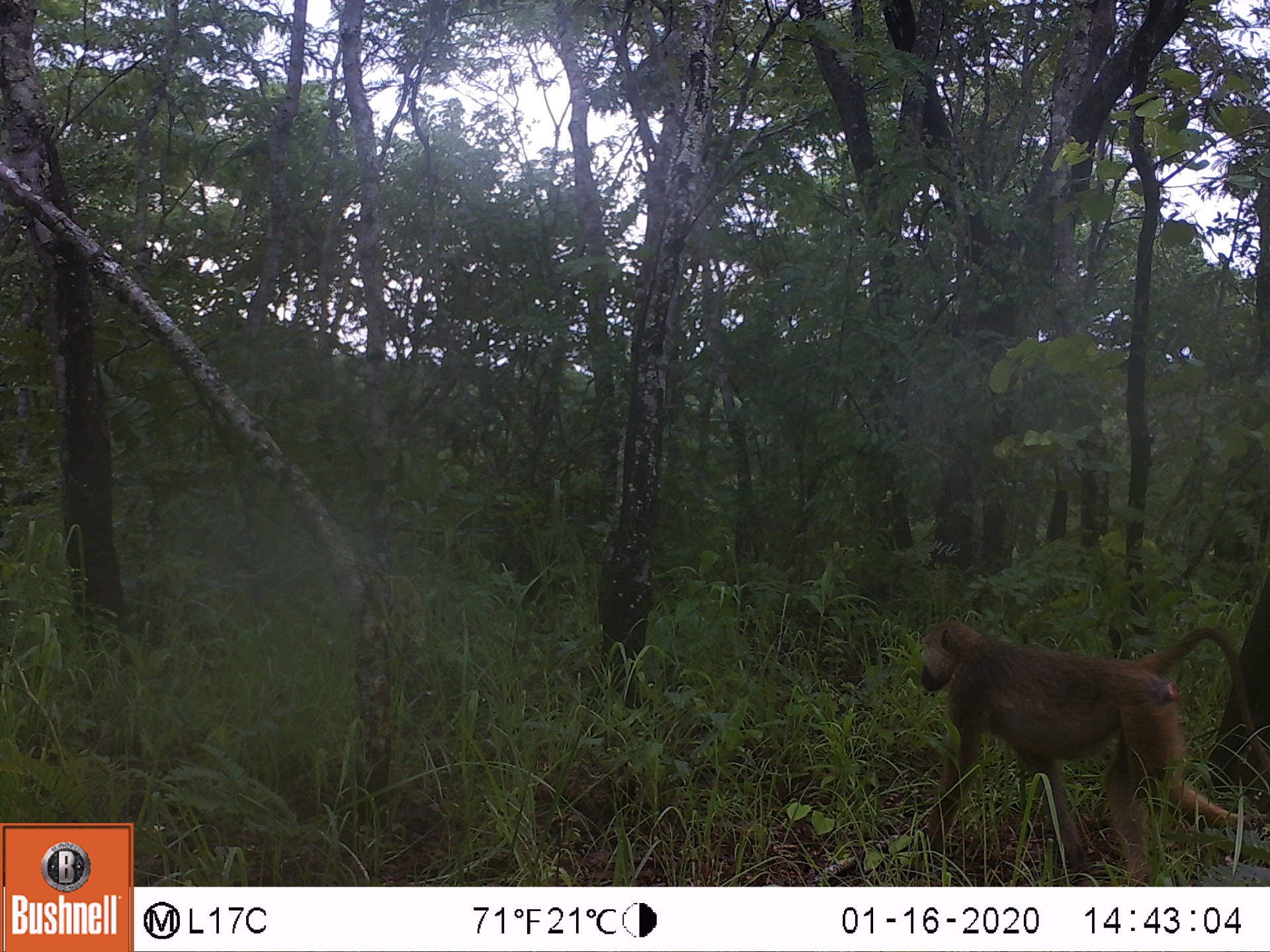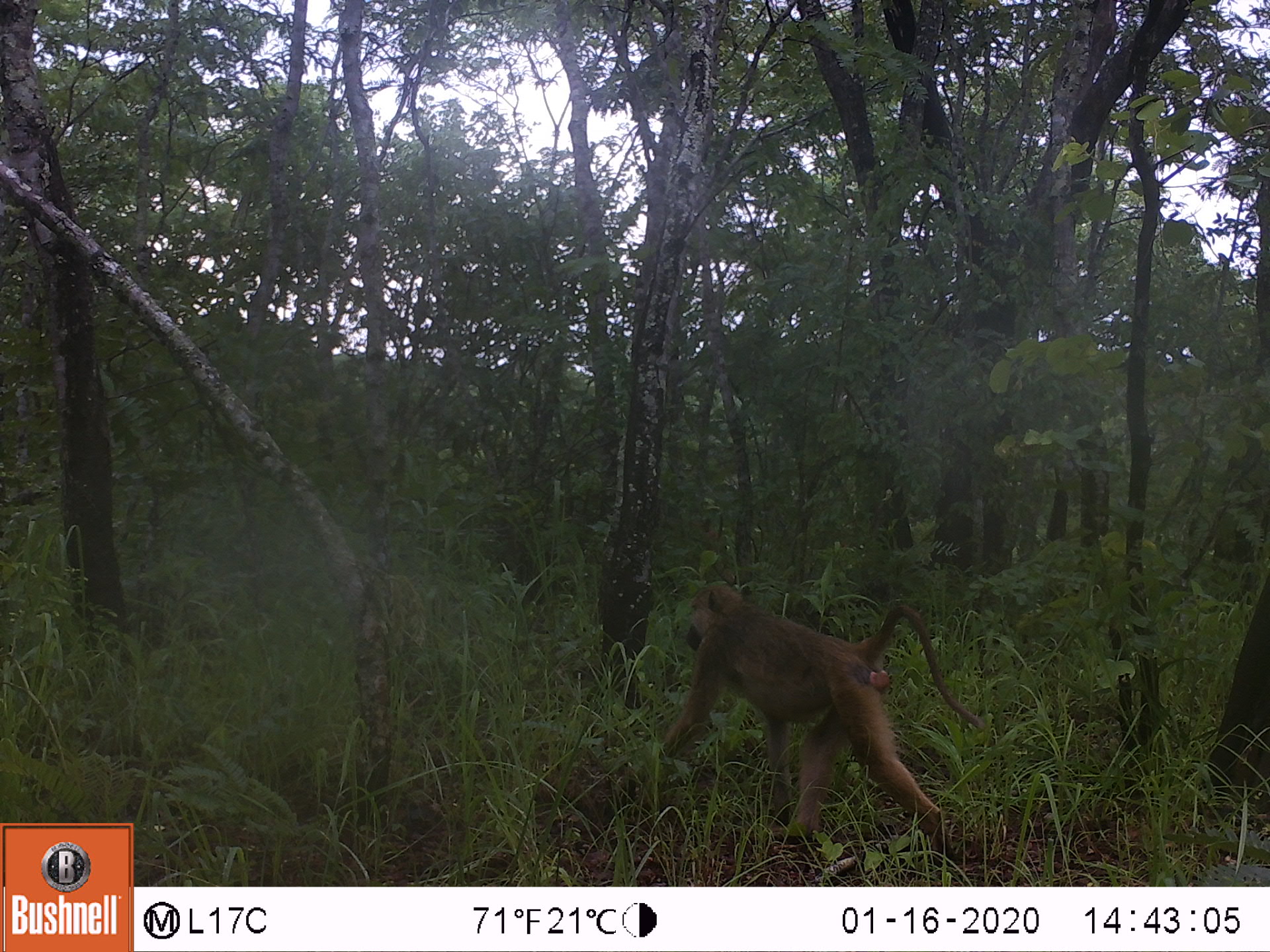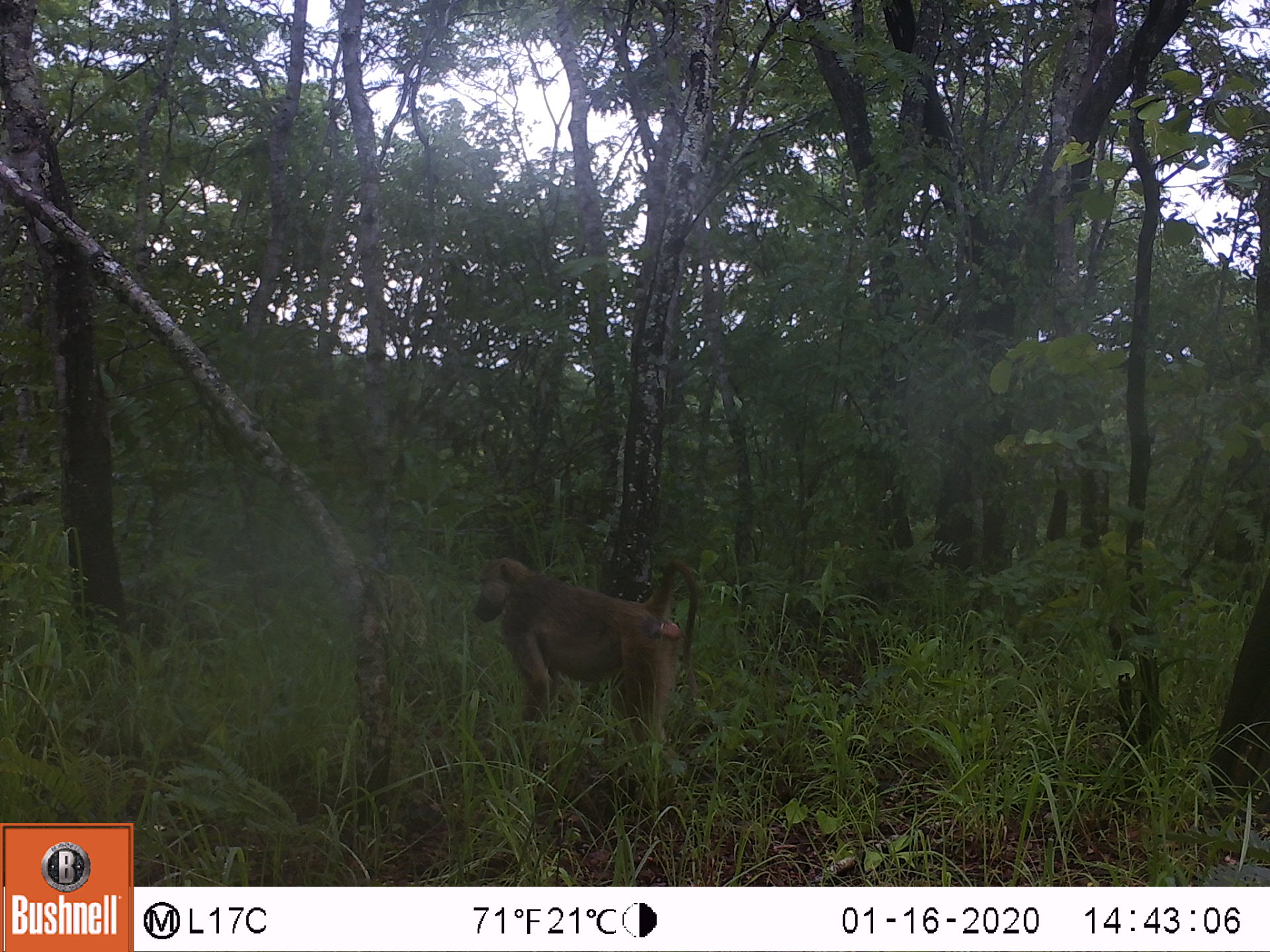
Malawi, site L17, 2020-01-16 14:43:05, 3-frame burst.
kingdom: Animalia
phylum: Chordata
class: Mammalia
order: Primates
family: Cercopithecidae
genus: Papio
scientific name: Papio cynocephalus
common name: yellow baboon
Yellow baboon (Papio cynocephalus), count 1.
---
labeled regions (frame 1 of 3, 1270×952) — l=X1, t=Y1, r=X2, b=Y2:
yellow baboon: l=905, t=612, r=1262, b=865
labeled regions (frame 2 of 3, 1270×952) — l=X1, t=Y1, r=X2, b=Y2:
yellow baboon: l=663, t=577, r=959, b=860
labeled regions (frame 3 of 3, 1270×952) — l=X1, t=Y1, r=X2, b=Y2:
yellow baboon: l=464, t=557, r=703, b=757